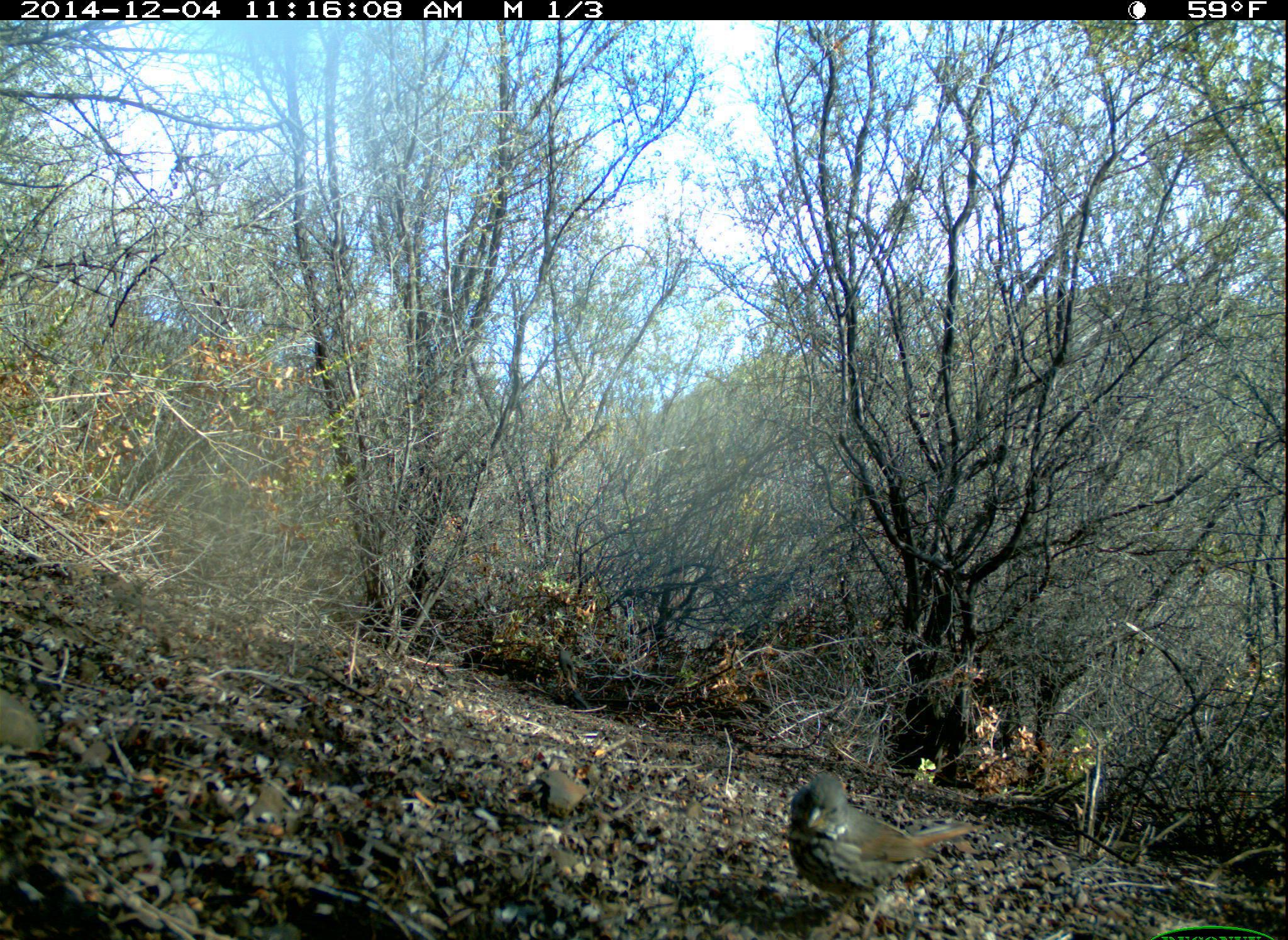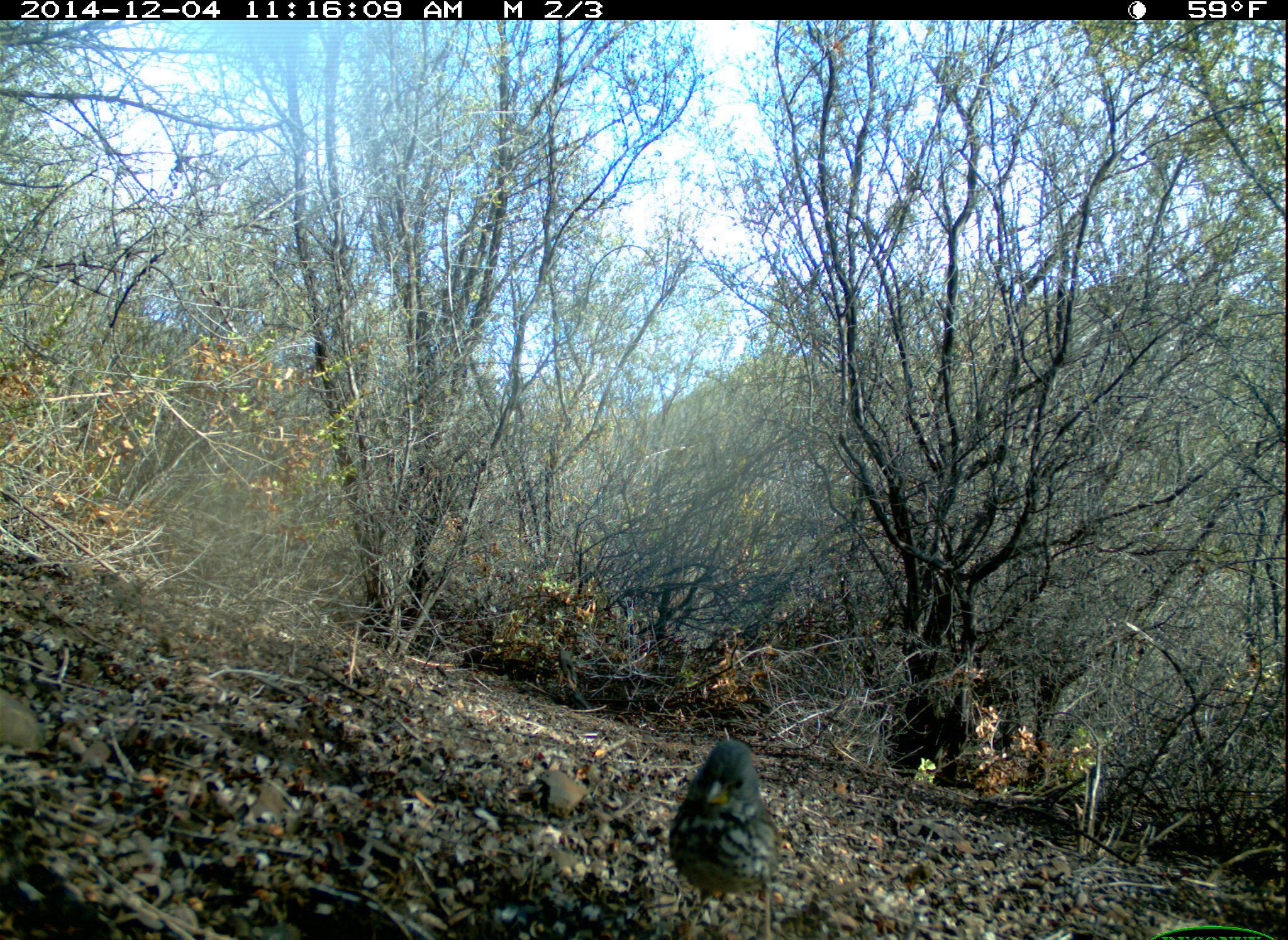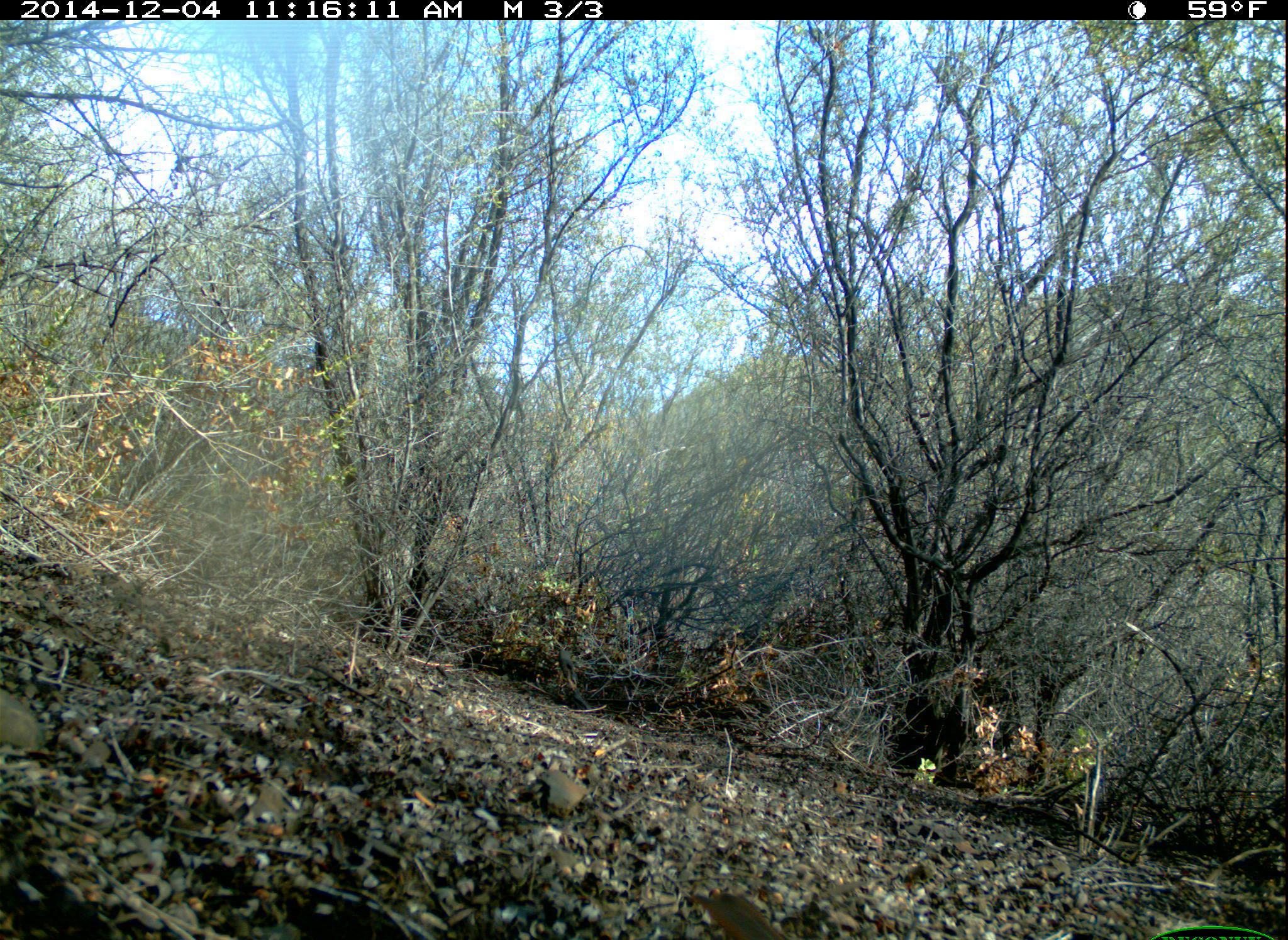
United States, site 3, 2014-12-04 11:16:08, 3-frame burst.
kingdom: Animalia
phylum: Chordata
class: Aves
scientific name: Aves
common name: bird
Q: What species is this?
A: Bird (Aves).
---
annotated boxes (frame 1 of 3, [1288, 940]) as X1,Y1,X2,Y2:
bird: 789,773,983,940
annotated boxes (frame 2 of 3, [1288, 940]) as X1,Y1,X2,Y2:
bird: 668,739,778,940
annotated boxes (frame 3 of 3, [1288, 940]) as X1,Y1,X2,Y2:
bird: 686,889,792,940